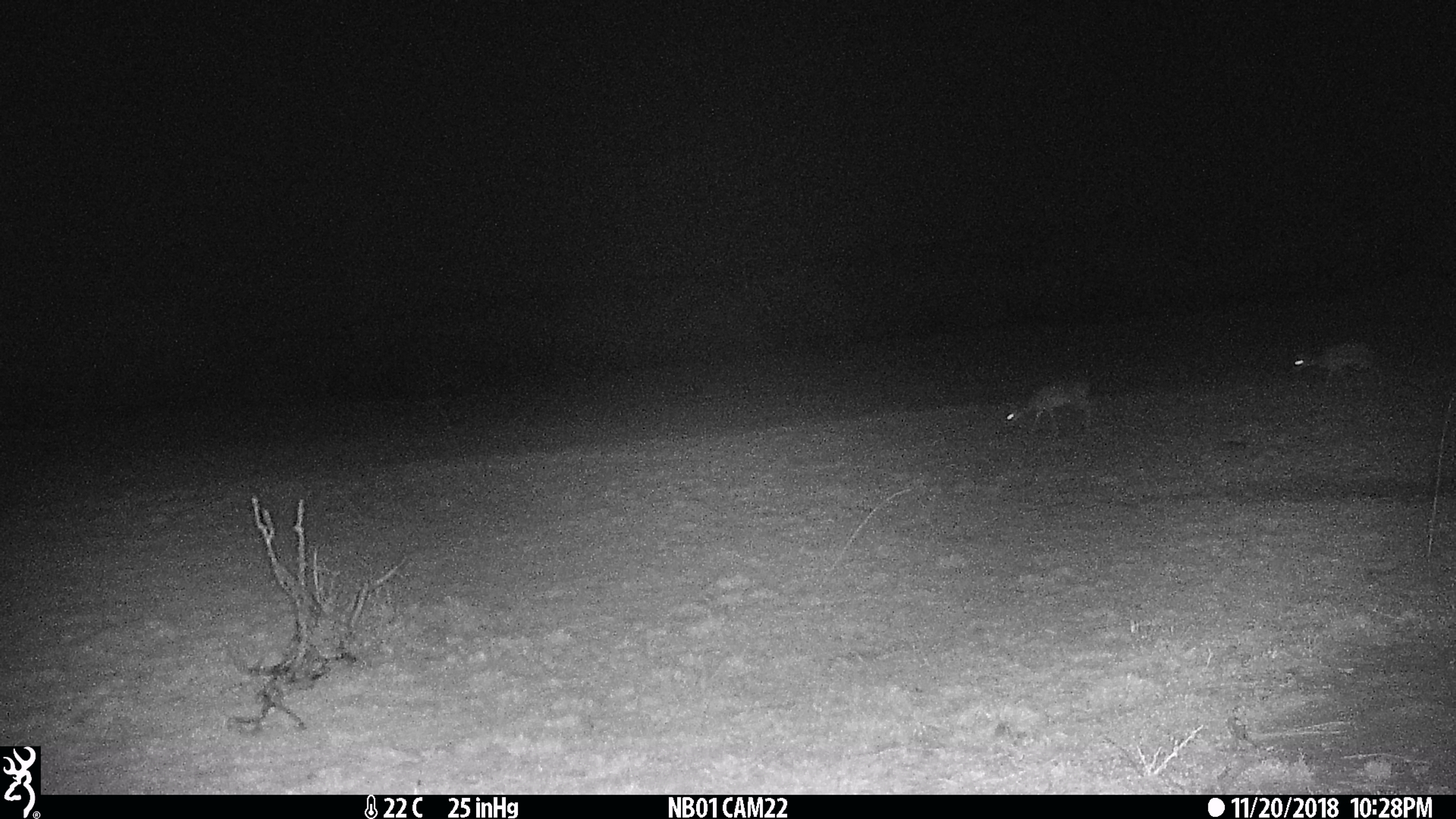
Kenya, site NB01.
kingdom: Animalia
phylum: Chordata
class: Mammalia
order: Artiodactyla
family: Bovidae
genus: Madoqua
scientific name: Madoqua kirkii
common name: kirk's dik-dik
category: dikdik